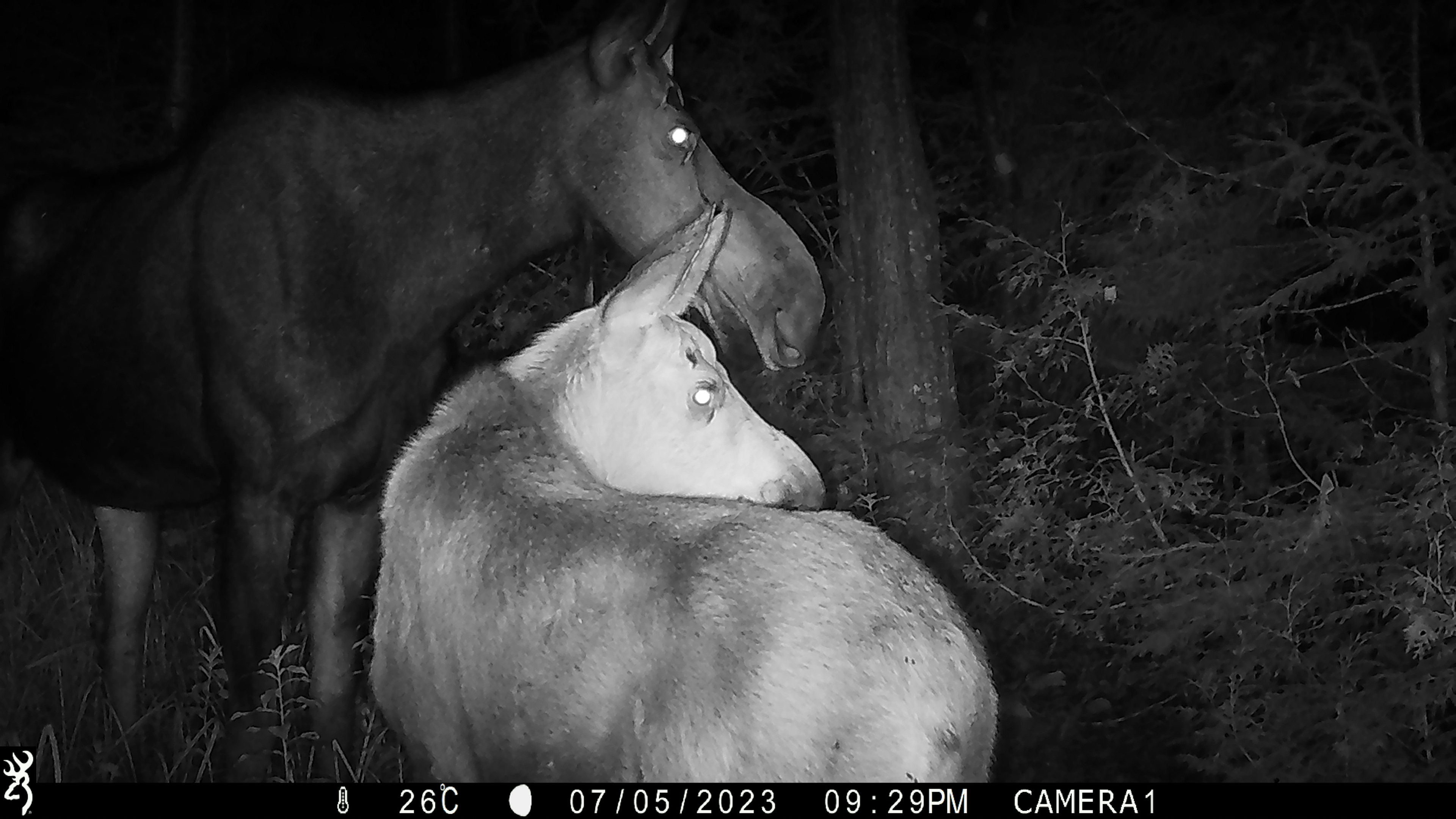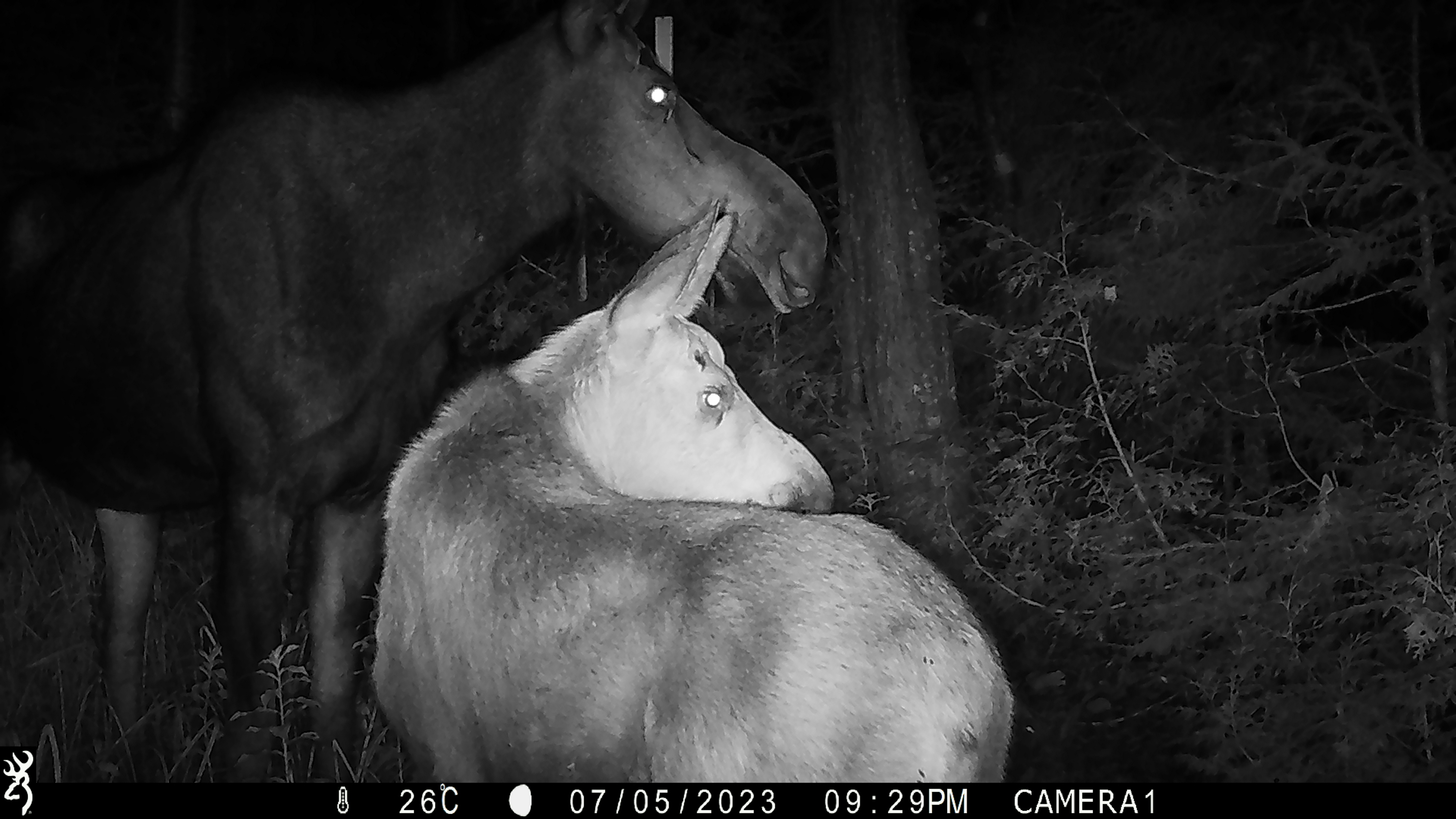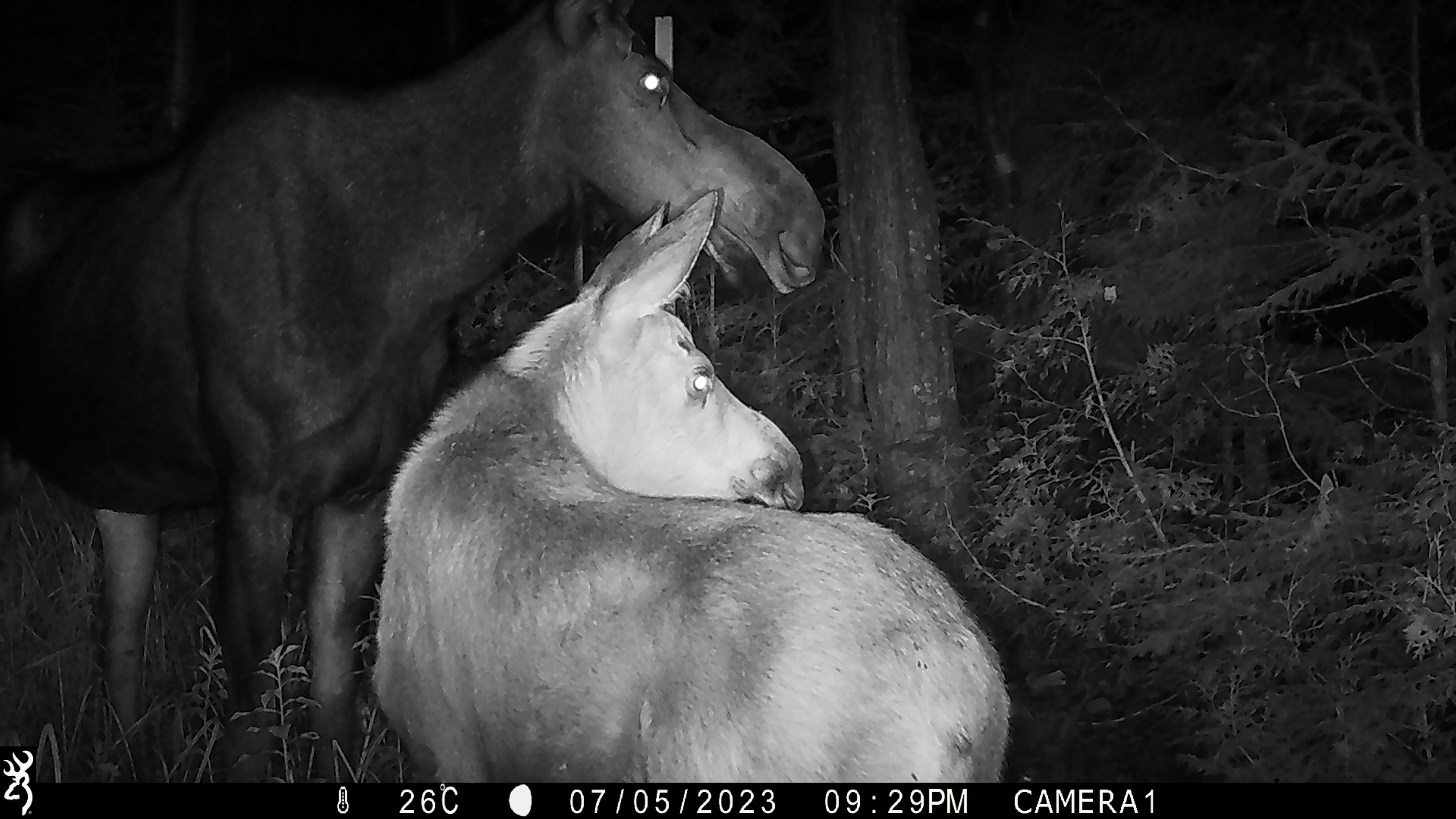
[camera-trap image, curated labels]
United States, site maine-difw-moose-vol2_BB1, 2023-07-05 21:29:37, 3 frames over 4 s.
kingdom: Animalia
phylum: Chordata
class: Mammalia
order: Artiodactyla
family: Cervidae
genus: Alces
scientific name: Alces alces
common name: moose